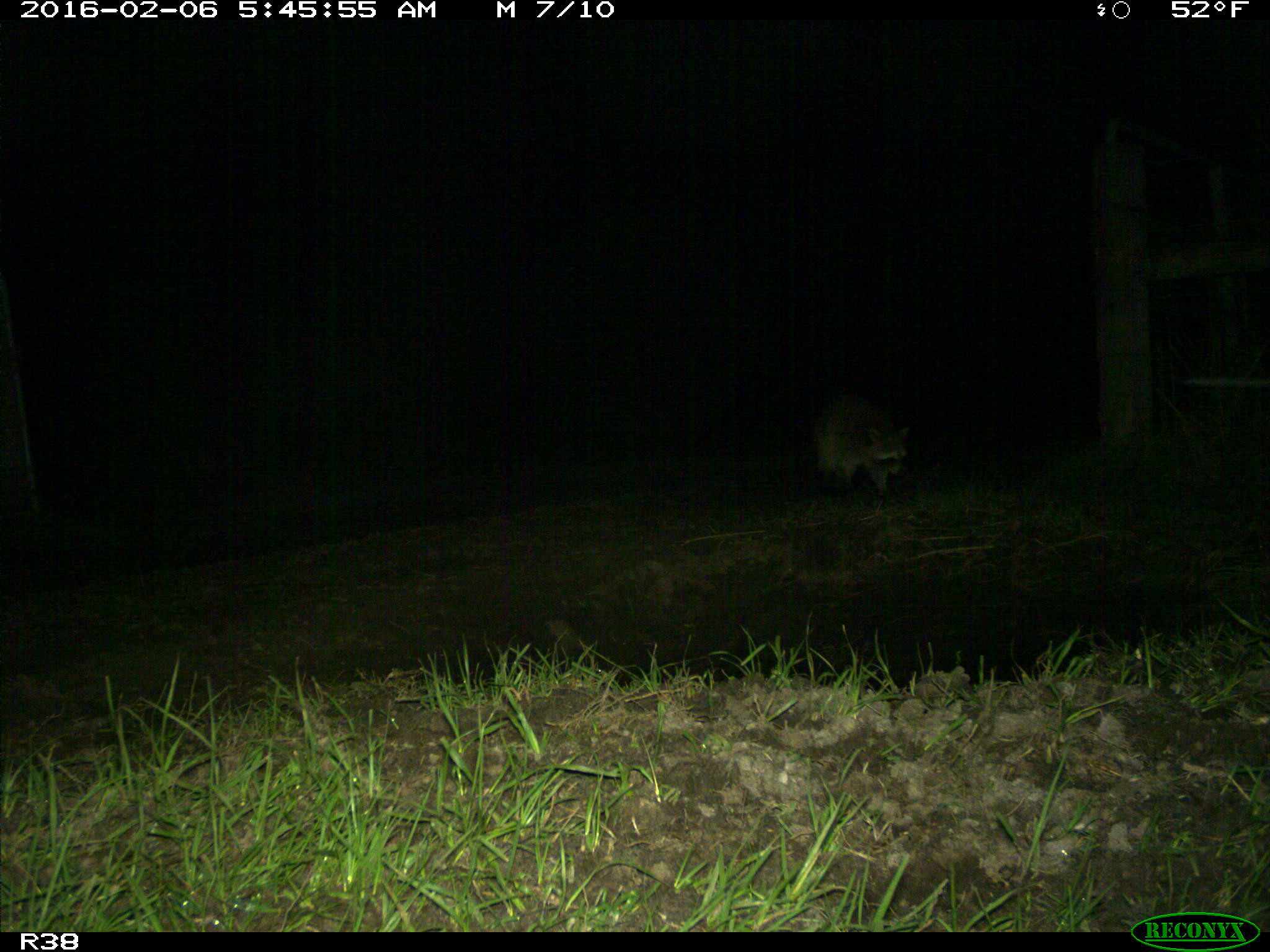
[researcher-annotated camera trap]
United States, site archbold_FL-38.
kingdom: Animalia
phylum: Chordata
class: Mammalia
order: Carnivora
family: Procyonidae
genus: Procyon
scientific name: Procyon lotor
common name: common raccoon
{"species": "Procyon lotor (common raccoon)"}